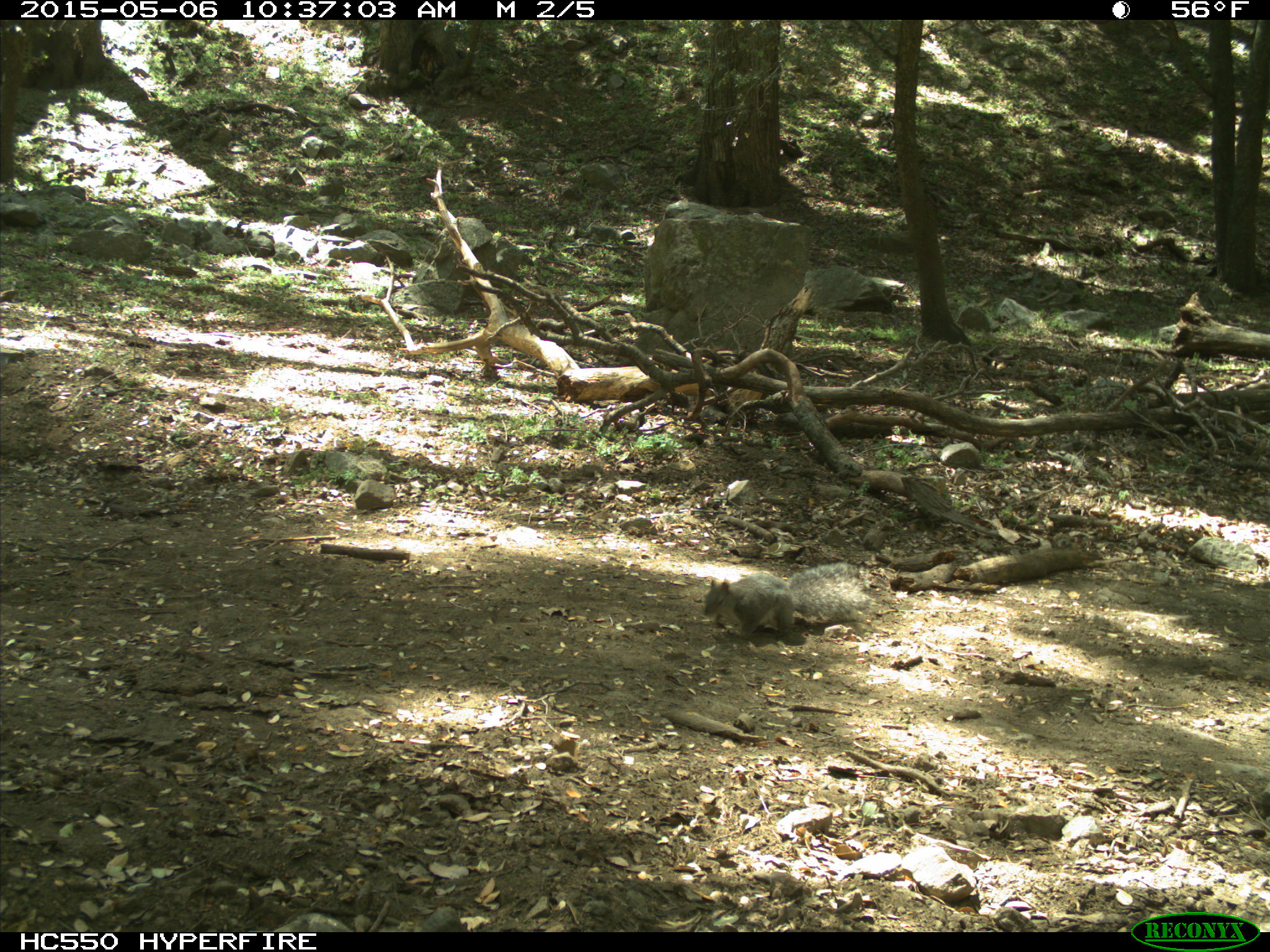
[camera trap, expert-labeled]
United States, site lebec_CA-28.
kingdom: Animalia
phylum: Chordata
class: Mammalia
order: Rodentia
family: Sciuridae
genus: Sciurus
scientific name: Sciurus carolinensis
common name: eastern gray squirrel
Sciurus carolinensis (eastern gray squirrel).